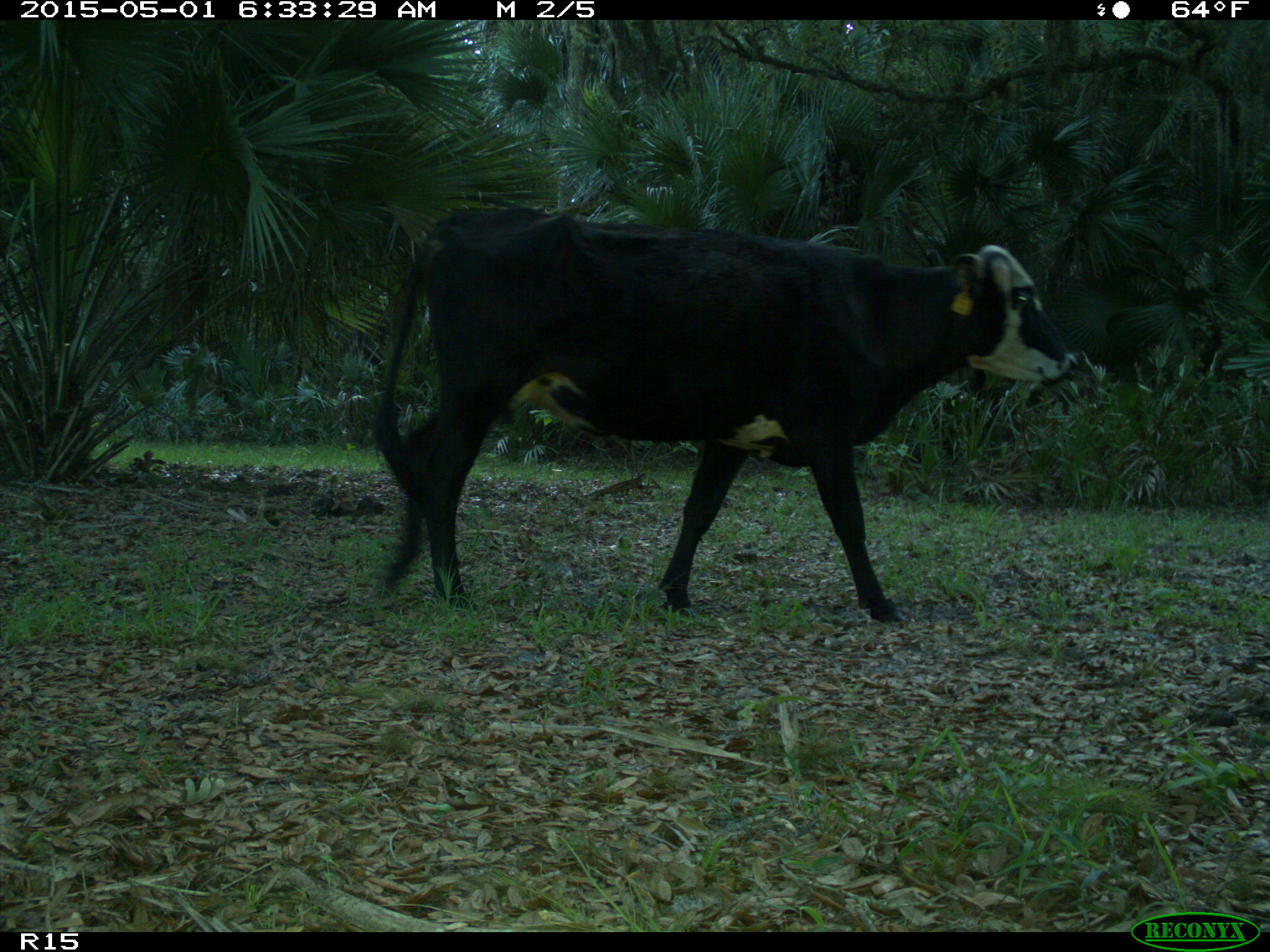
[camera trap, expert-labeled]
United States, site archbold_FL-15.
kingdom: Animalia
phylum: Chordata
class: Mammalia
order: Artiodactyla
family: Bovidae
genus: Bos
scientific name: Bos taurus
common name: domestic cow